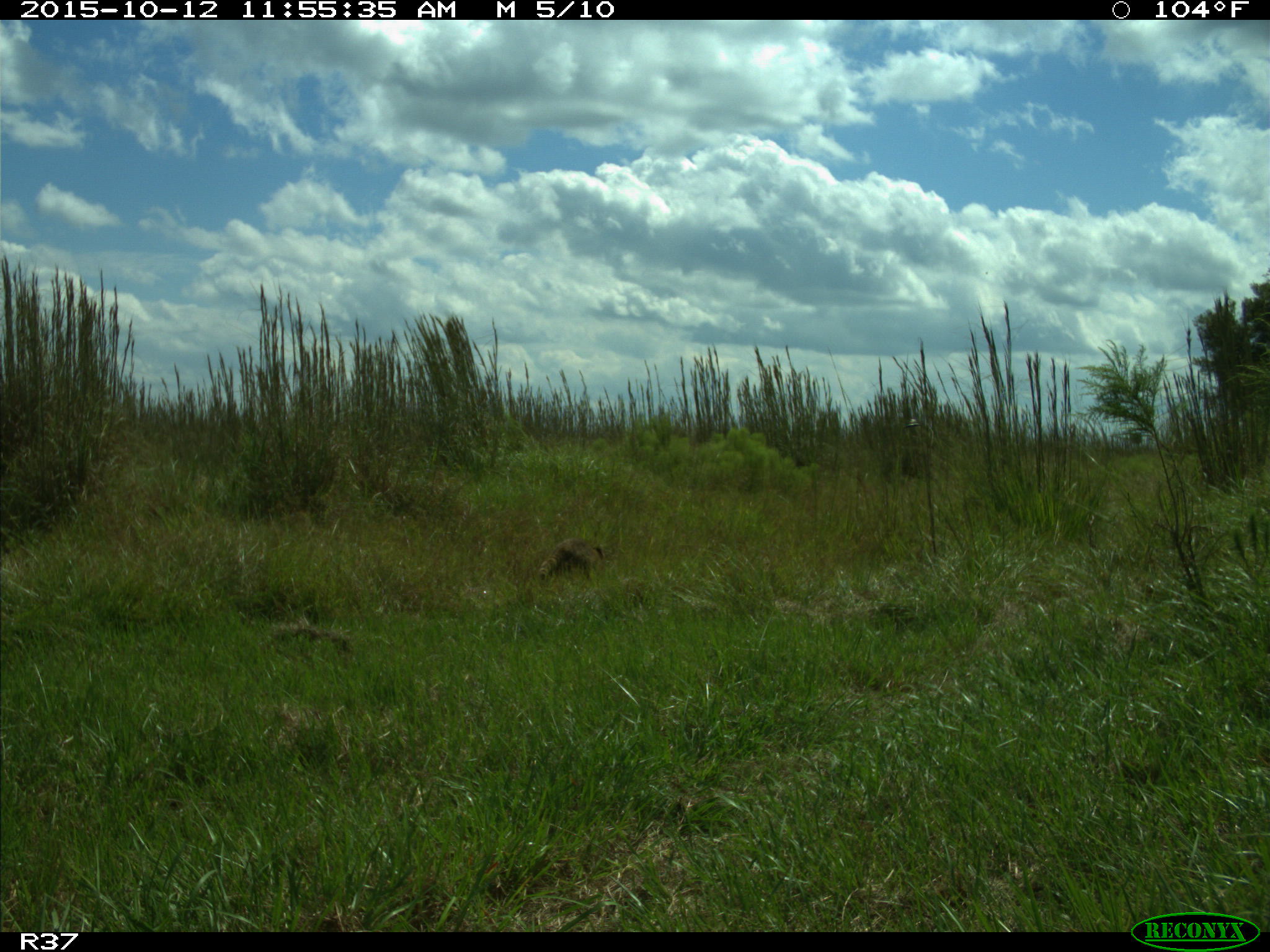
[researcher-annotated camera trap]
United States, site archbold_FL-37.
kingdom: Animalia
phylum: Chordata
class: Mammalia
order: Carnivora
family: Procyonidae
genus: Procyon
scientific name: Procyon lotor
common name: common raccoon